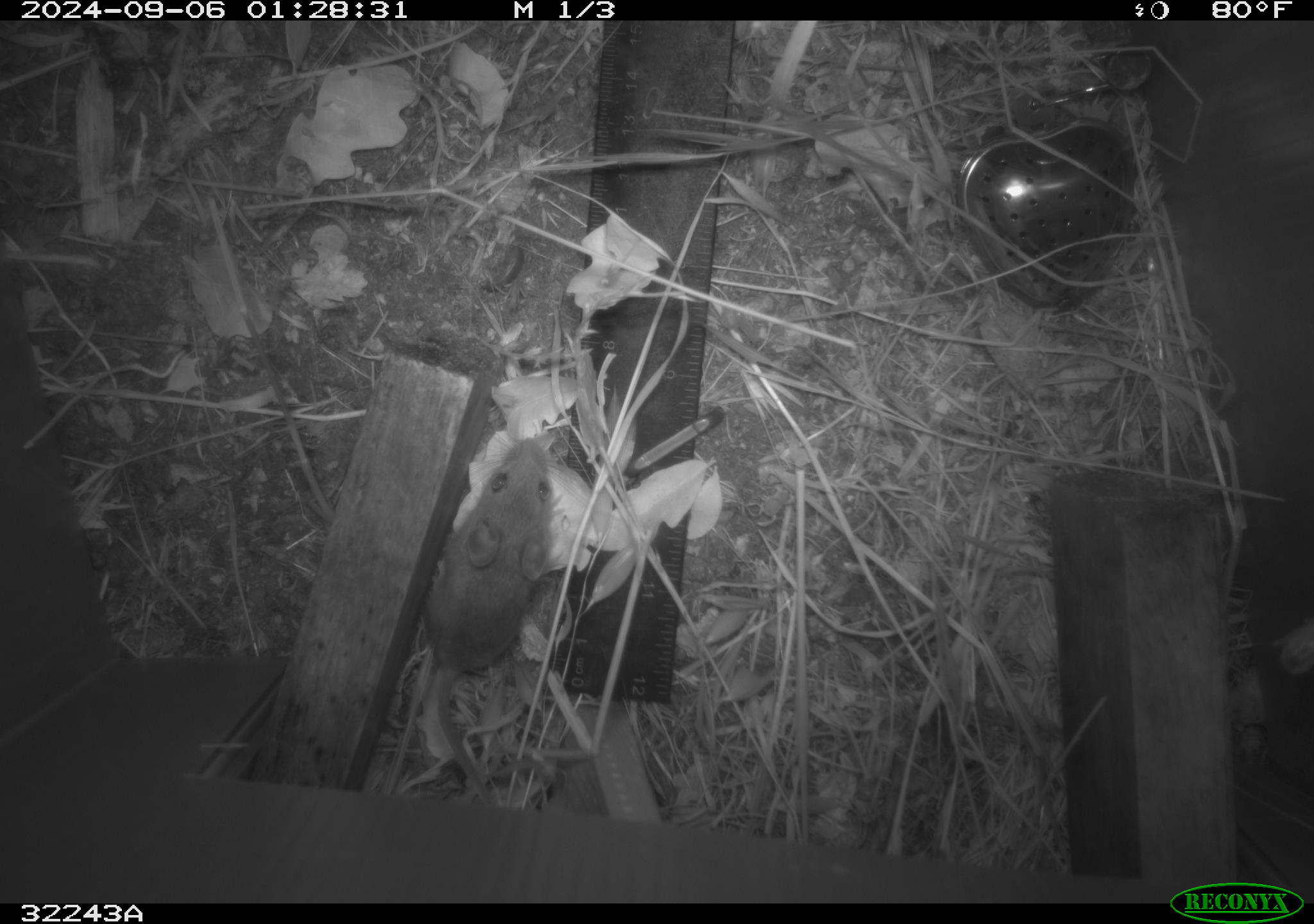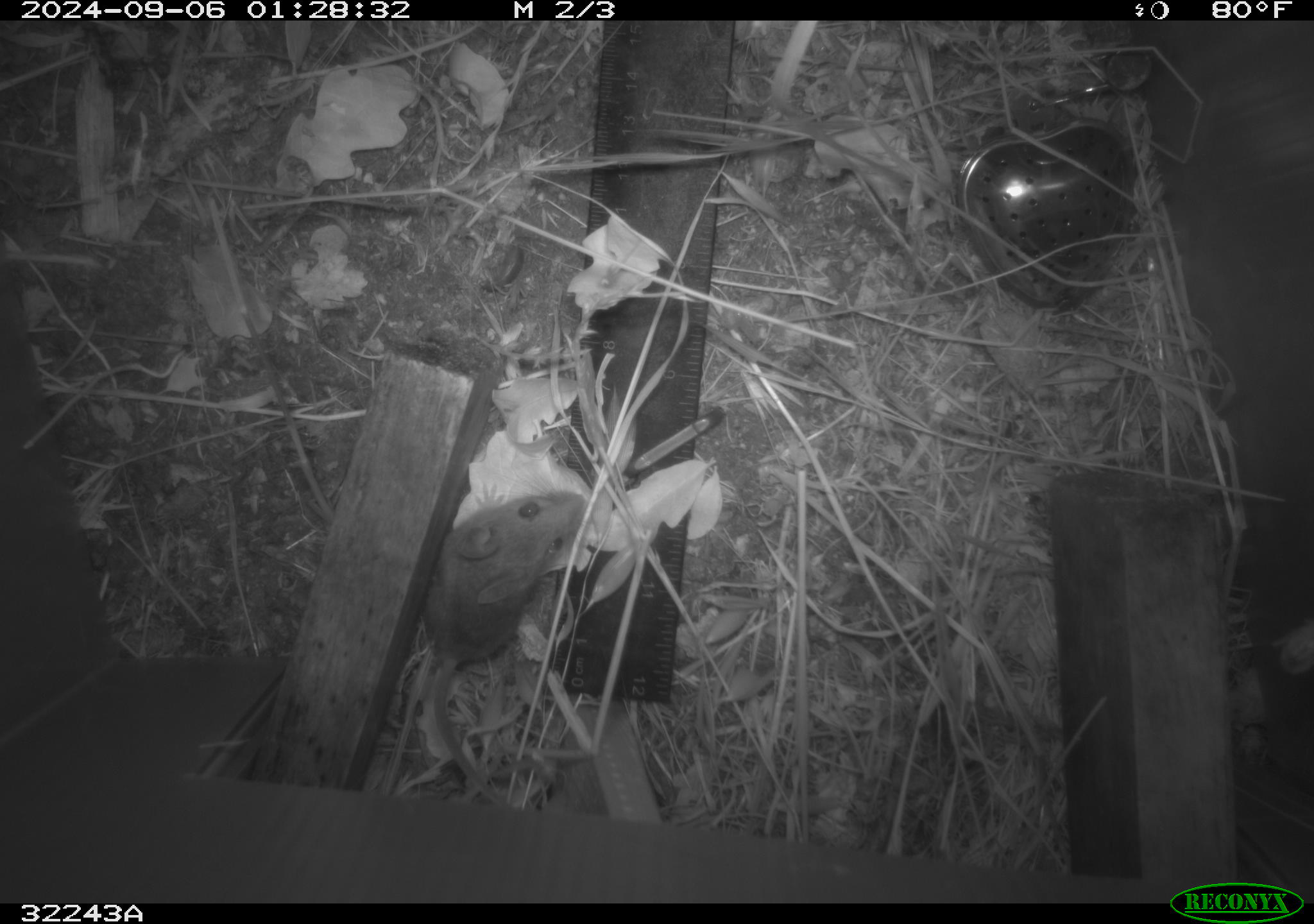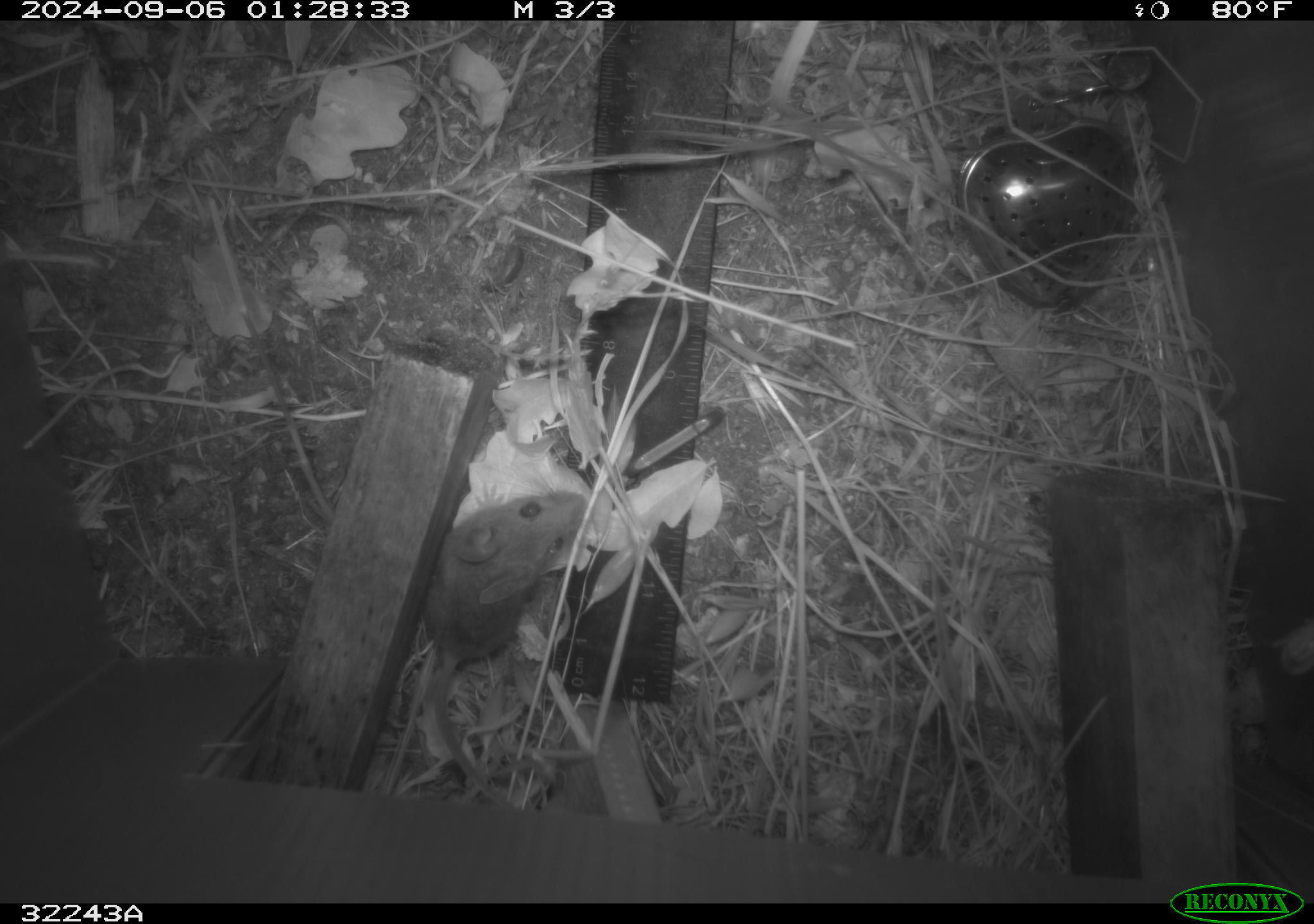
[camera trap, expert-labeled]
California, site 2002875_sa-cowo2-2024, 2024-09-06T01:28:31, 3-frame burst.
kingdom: Animalia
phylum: Chordata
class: Mammalia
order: Rodentia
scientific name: Rodentia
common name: rodent